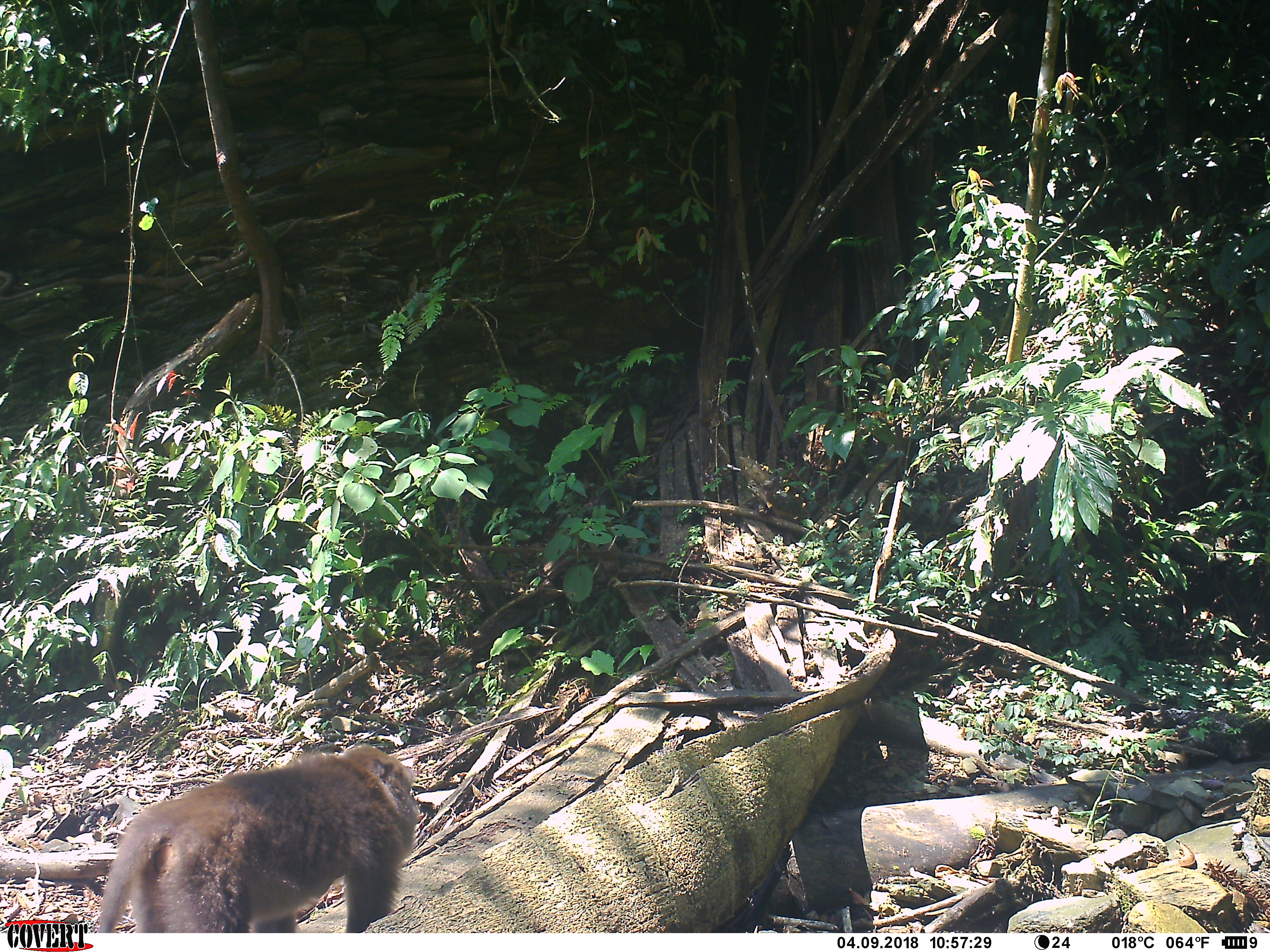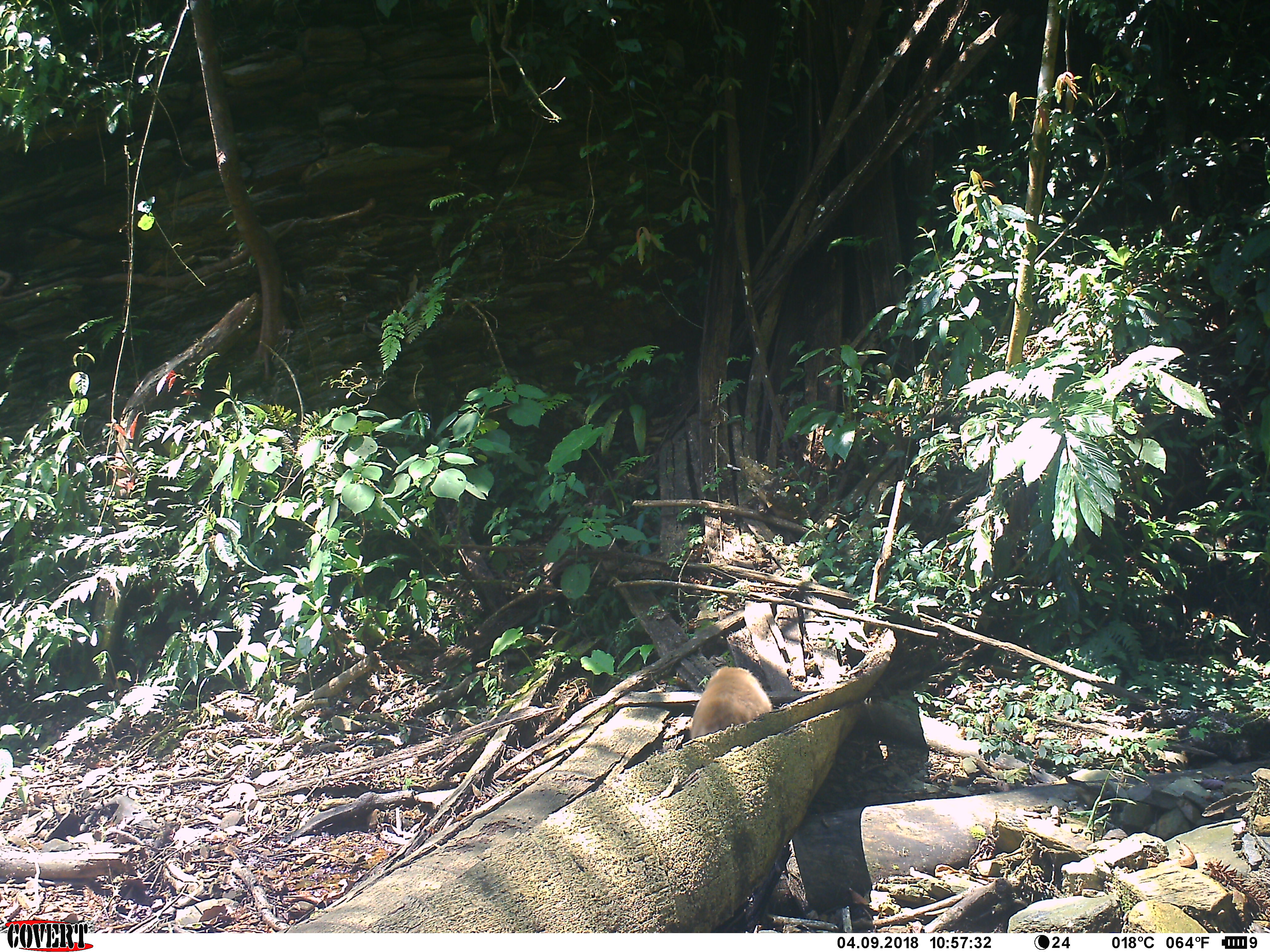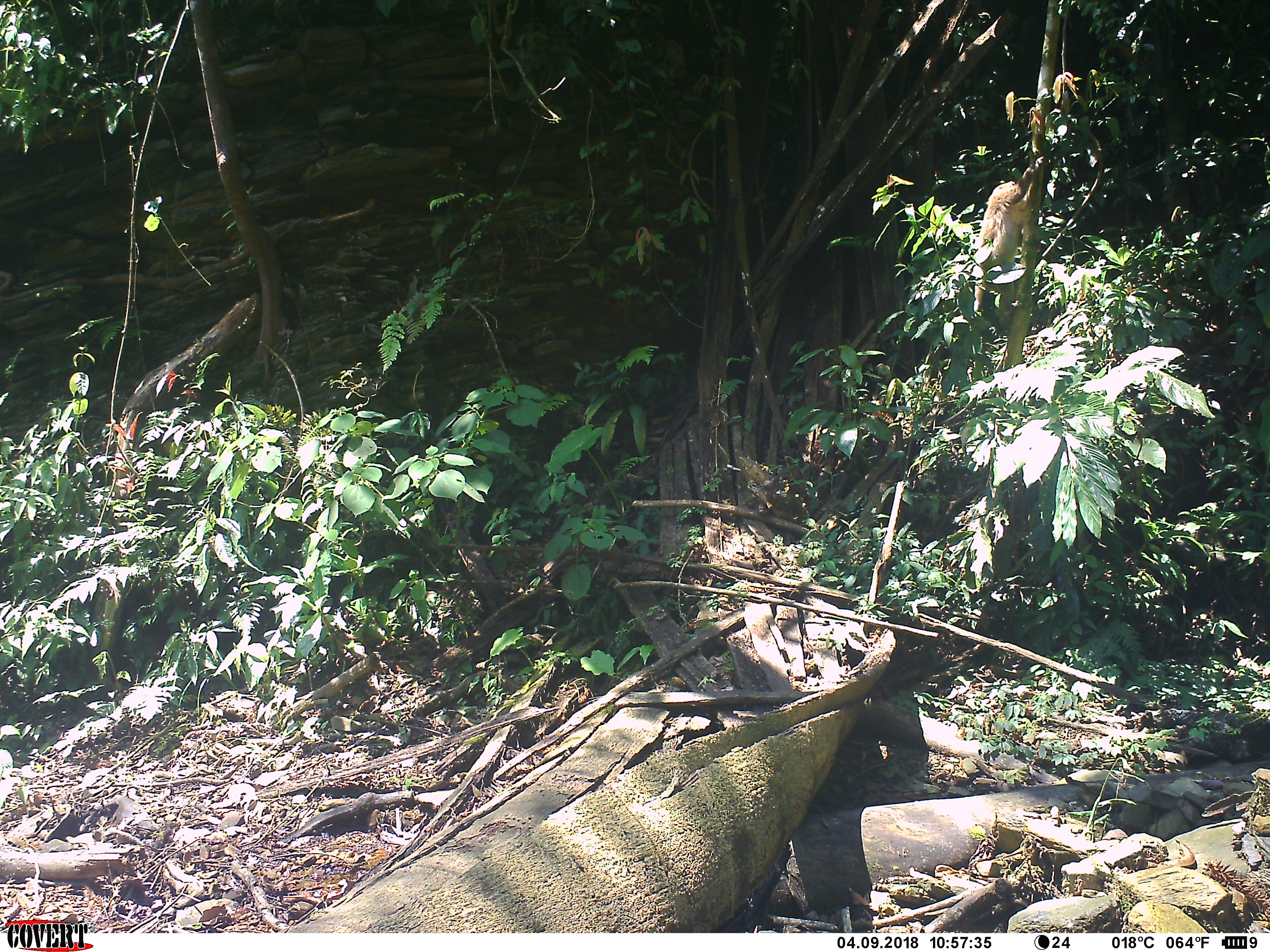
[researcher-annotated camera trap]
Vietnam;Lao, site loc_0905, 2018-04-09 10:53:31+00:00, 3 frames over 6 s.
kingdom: Animalia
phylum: Chordata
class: Mammalia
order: Primates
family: Cercopithecidae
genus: Macaca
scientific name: Macaca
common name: macaque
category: macaque not stump tailed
Macaque not stump tailed (macaque) (Macaca). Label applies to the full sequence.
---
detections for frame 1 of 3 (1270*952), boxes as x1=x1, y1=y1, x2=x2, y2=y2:
macaque not stump tailed: x1=95, y1=745, x2=421, y2=933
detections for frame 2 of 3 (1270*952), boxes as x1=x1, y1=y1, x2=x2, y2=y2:
macaque not stump tailed: x1=690, y1=665, x2=773, y2=739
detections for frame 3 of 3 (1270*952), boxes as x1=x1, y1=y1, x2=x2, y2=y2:
macaque not stump tailed: x1=973, y1=155, x2=1049, y2=311